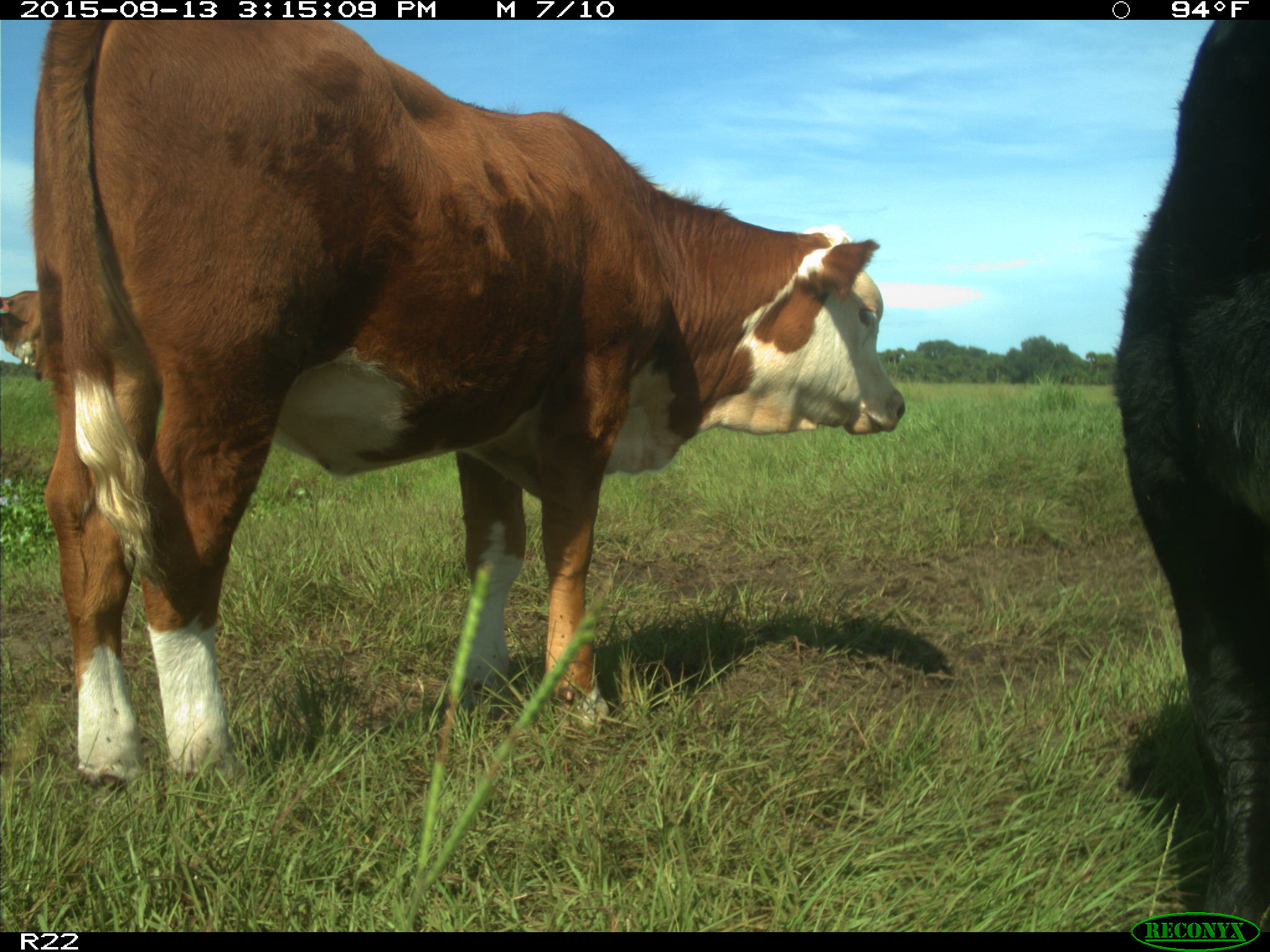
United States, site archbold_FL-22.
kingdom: Animalia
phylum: Chordata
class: Mammalia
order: Artiodactyla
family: Bovidae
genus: Bos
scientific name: Bos taurus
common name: domestic cow